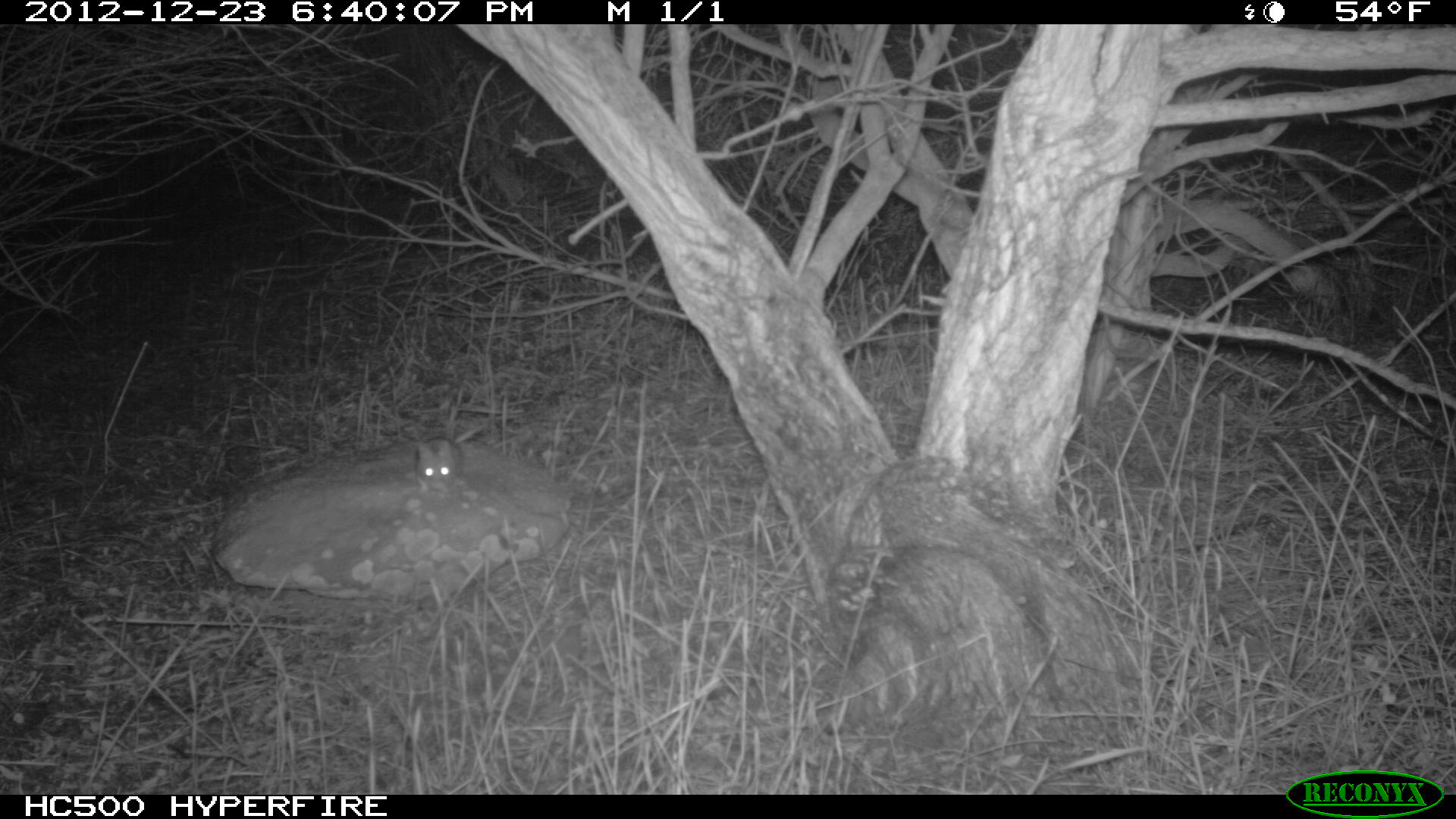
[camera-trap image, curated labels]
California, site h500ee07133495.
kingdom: Animalia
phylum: Chordata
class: Mammalia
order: Rodentia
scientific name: Rodentia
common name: rodent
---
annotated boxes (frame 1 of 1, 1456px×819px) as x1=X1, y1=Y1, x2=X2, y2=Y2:
rodent: x1=414, y1=422, x2=488, y2=496